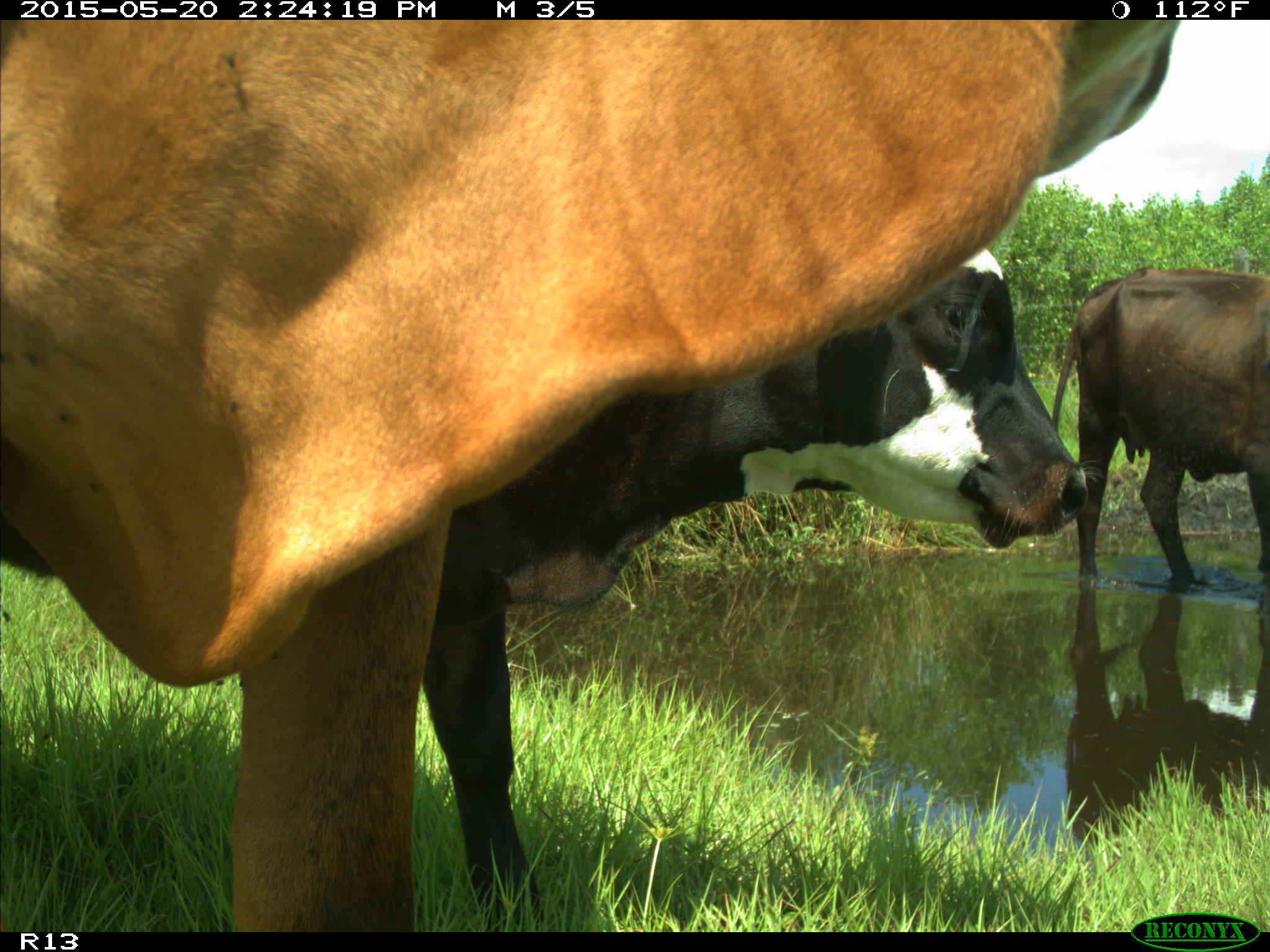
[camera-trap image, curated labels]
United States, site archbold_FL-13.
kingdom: Animalia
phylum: Chordata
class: Mammalia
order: Artiodactyla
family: Bovidae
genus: Bos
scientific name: Bos taurus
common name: domestic cow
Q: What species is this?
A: Bos taurus (domestic cow).